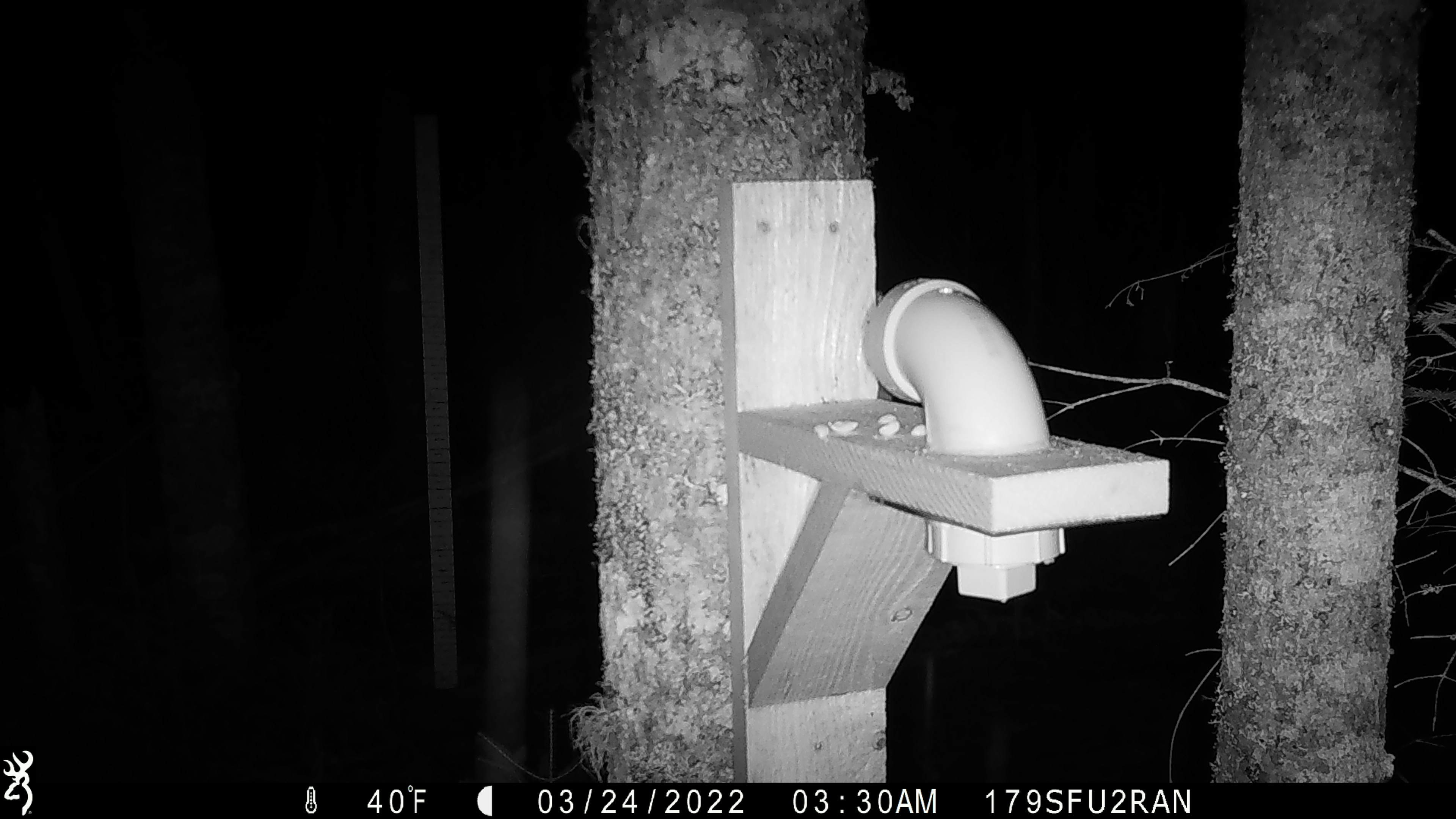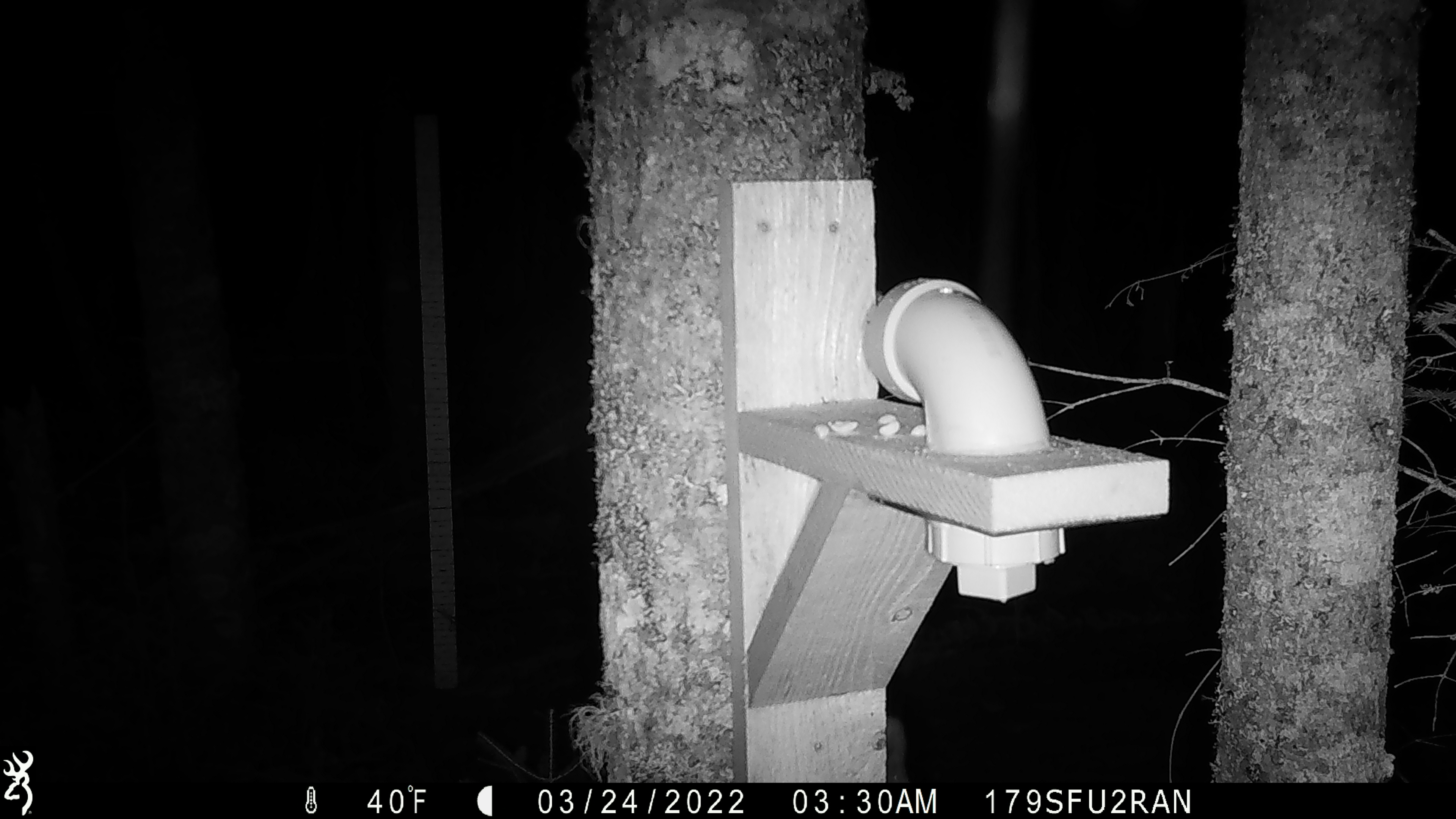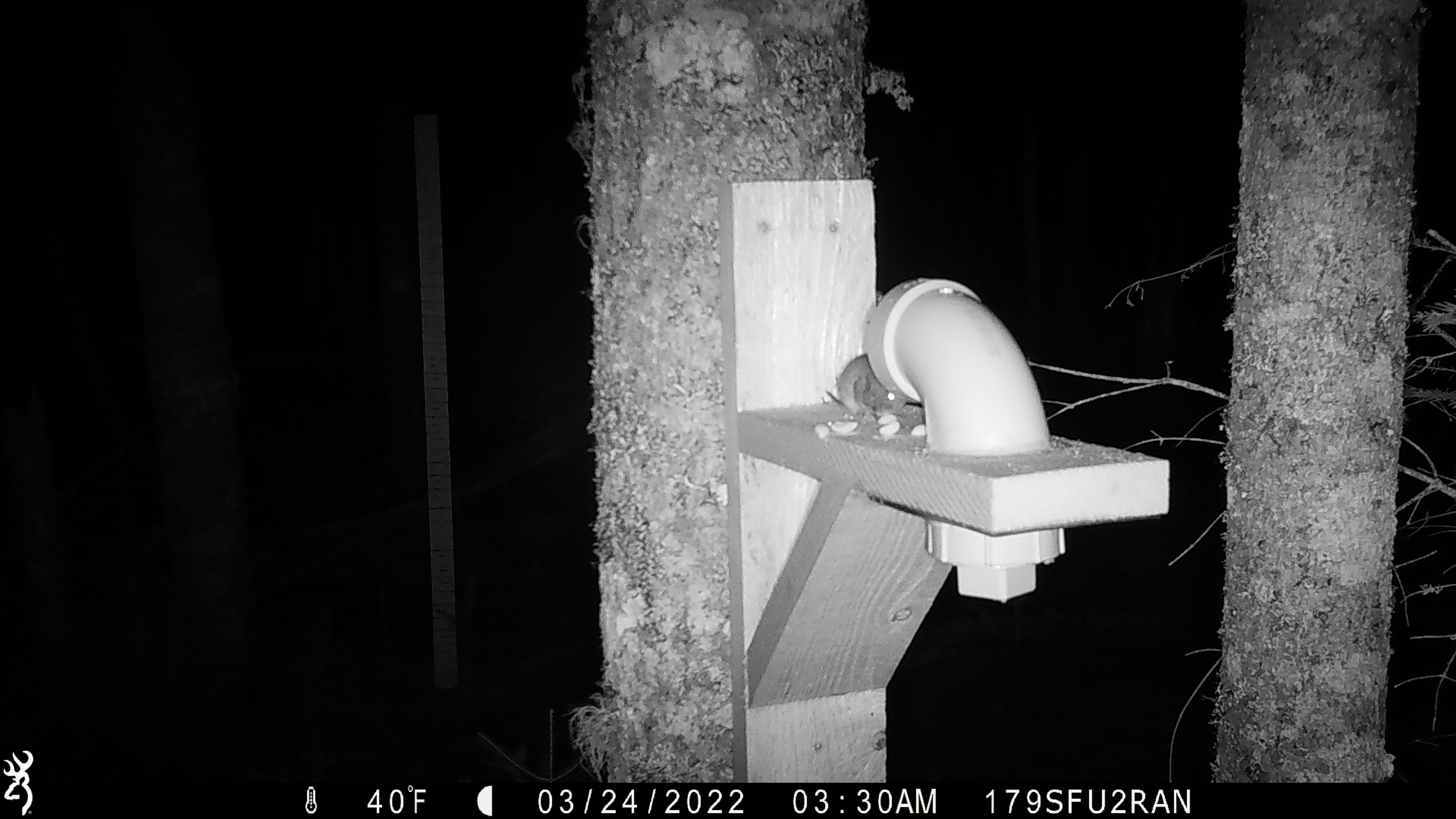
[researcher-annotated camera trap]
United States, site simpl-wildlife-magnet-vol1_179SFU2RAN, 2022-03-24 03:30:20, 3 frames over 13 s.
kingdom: Animalia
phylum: Chordata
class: Mammalia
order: Rodentia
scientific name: Rodentia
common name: mouse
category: mouse sp.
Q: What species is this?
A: Mouse sp. (mouse) (Rodentia).